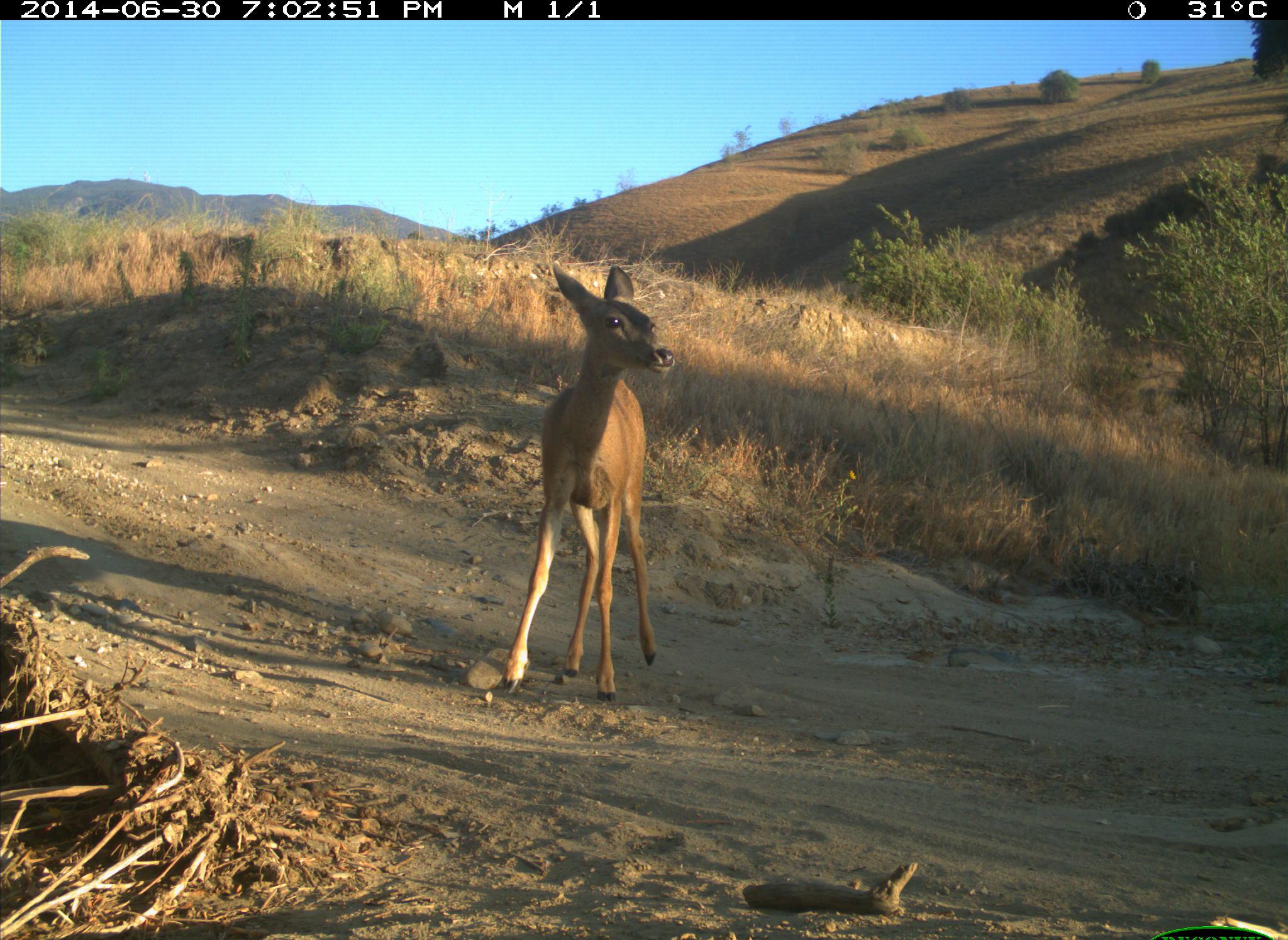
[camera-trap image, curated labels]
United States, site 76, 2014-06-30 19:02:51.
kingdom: Animalia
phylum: Chordata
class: Mammalia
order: Artiodactyla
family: Cervidae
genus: Odocoileus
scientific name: Odocoileus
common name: deer